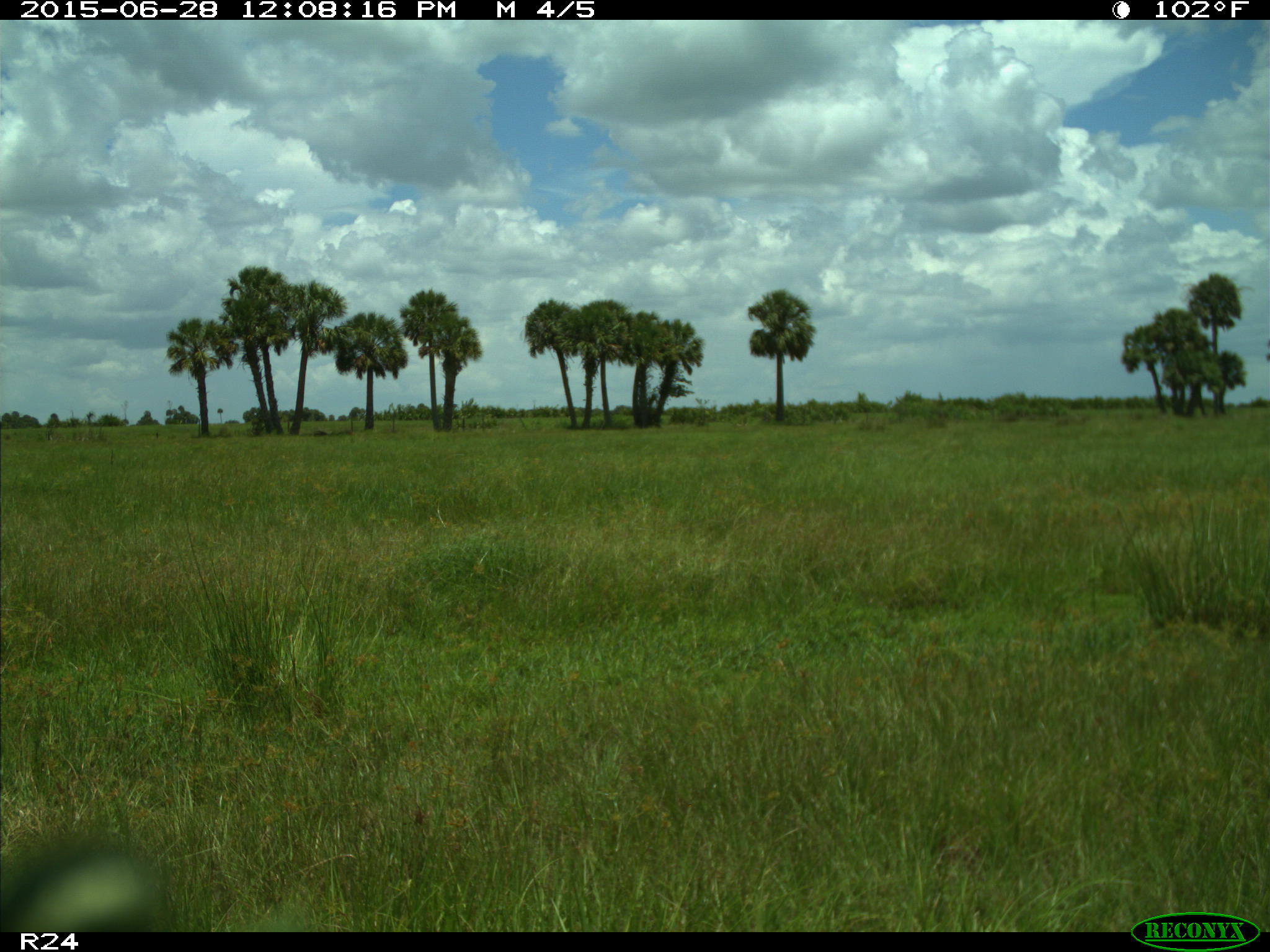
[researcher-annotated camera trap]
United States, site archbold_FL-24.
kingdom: Animalia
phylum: Chordata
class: Mammalia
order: Artiodactyla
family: Bovidae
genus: Bos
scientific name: Bos taurus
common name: domestic cow